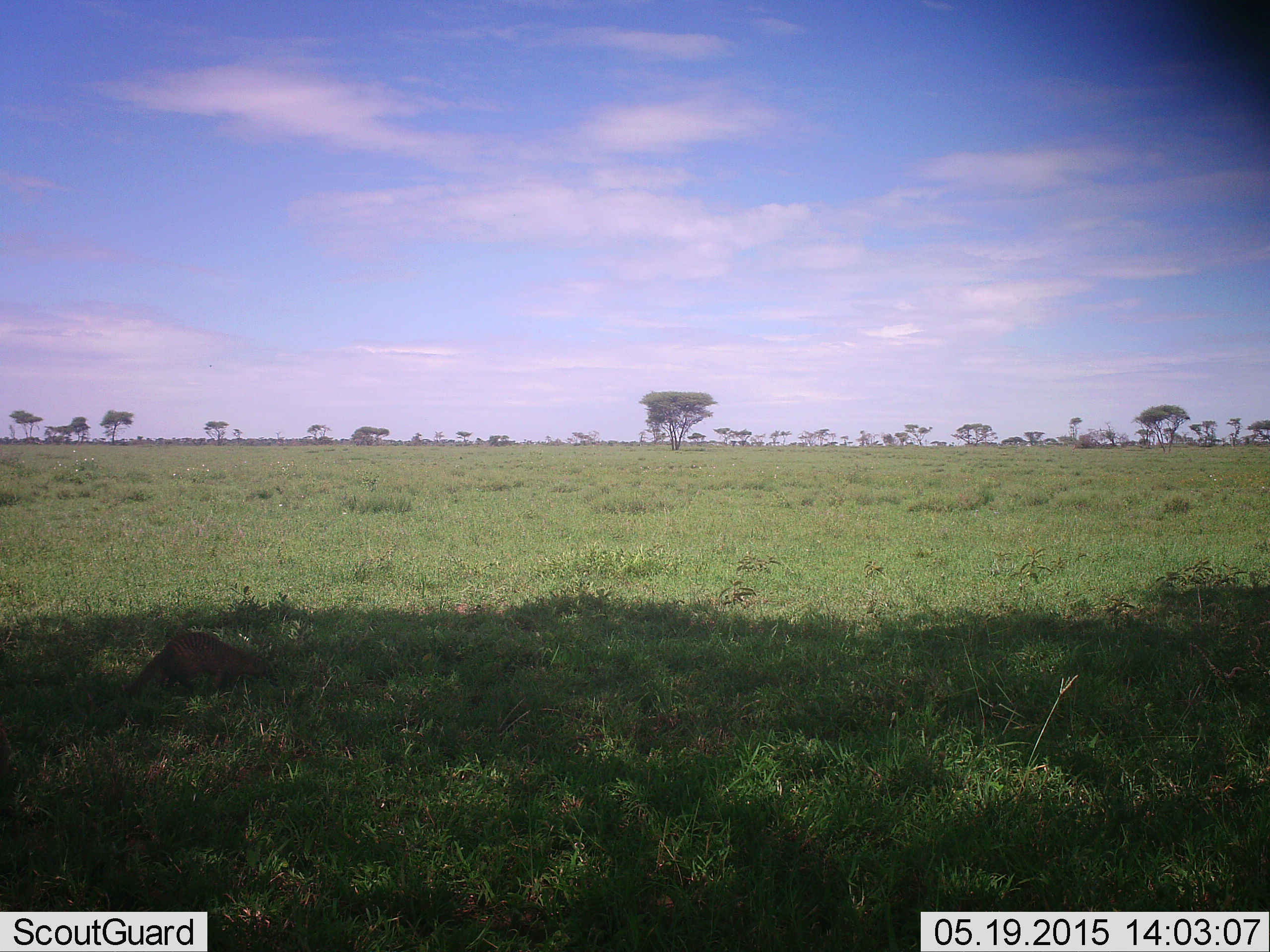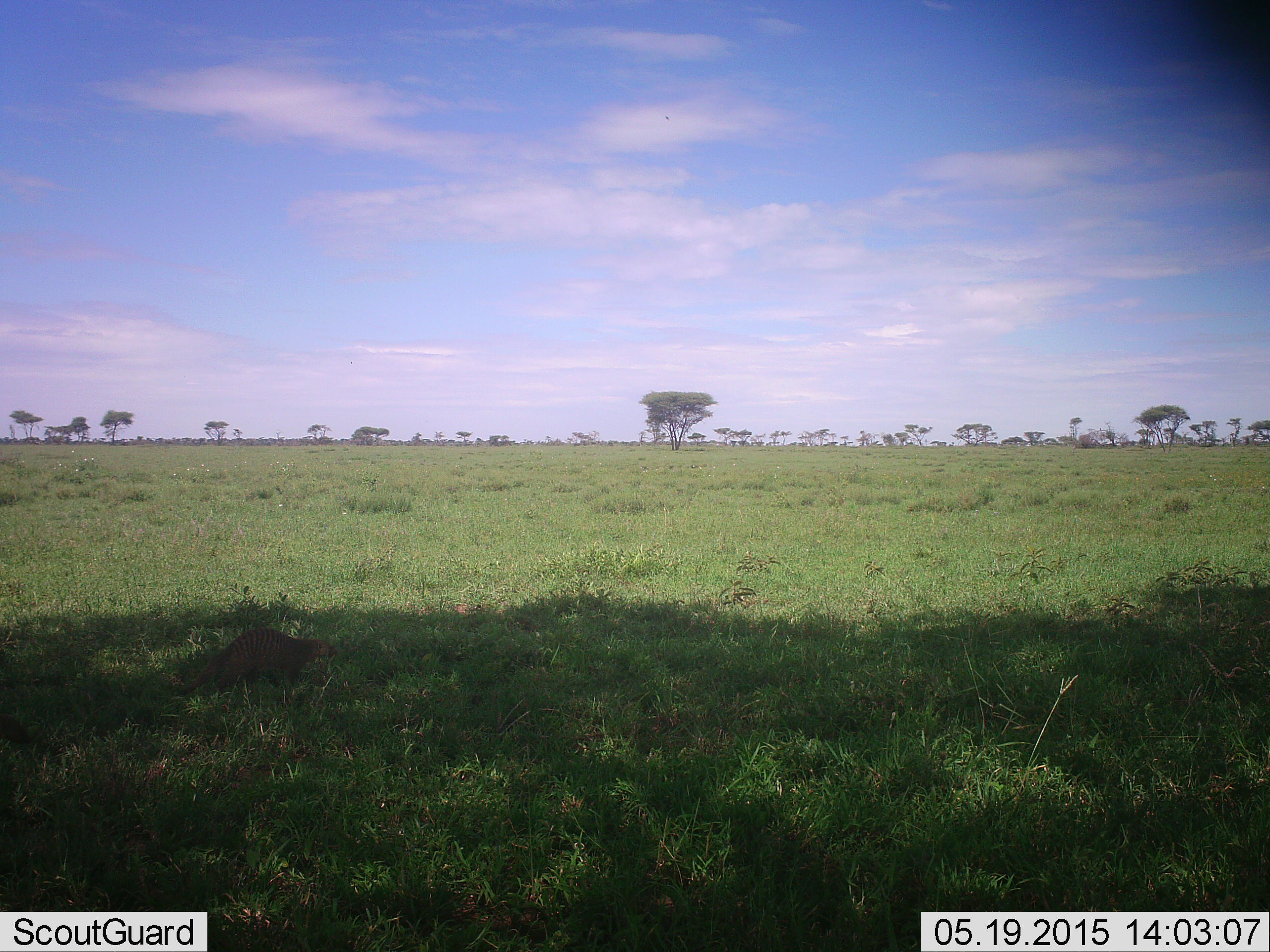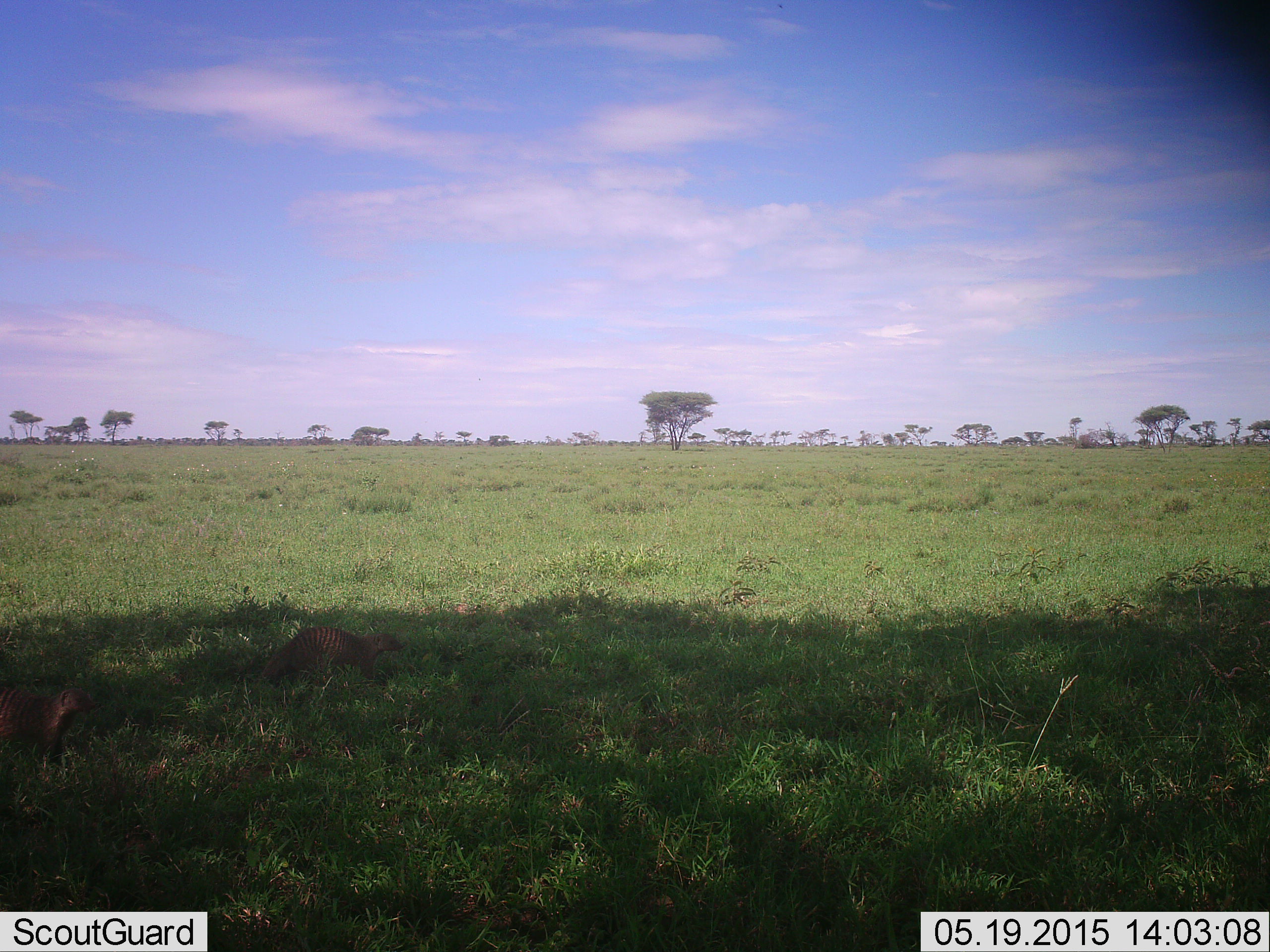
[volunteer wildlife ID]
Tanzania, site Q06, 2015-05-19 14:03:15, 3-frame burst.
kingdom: Animalia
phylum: Chordata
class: Mammalia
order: Carnivora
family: Herpestidae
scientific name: Herpestidae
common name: mongoose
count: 2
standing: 0%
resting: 0%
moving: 100%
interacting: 0%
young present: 0%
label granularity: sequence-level